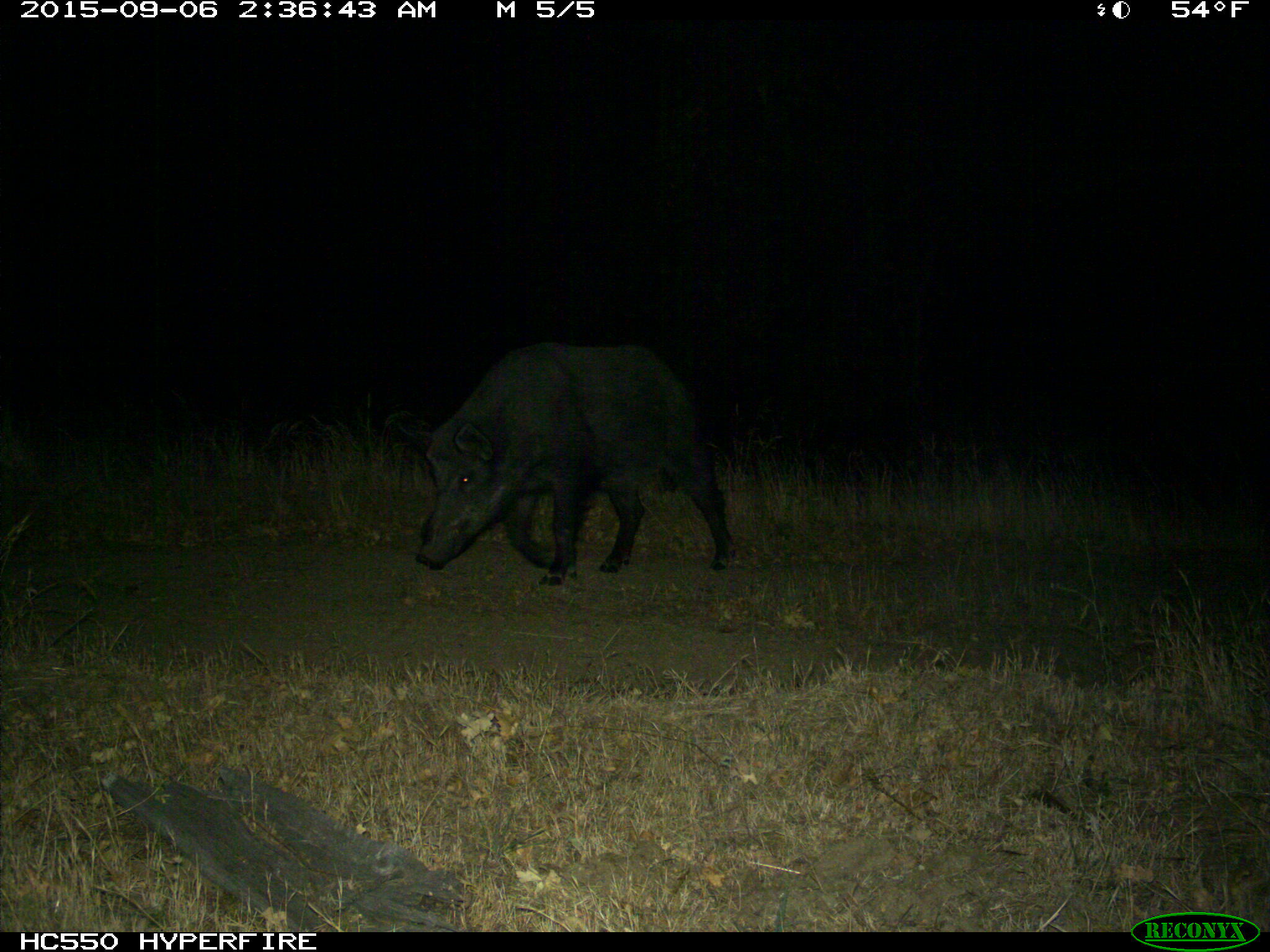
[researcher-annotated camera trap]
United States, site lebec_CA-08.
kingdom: Animalia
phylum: Chordata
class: Mammalia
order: Artiodactyla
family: Suidae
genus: Sus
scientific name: Sus scrofa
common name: wild boar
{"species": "Sus scrofa (wild boar)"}